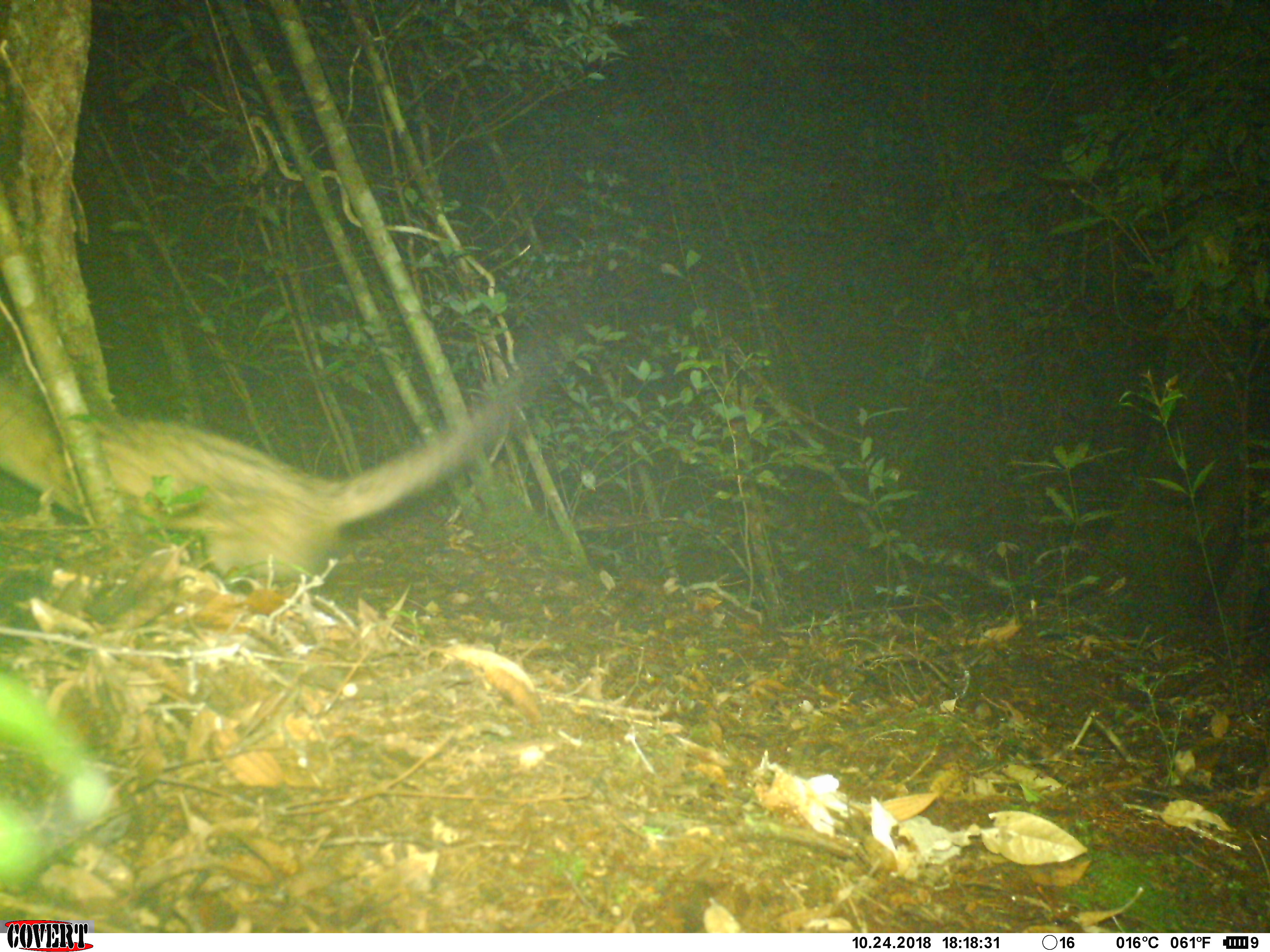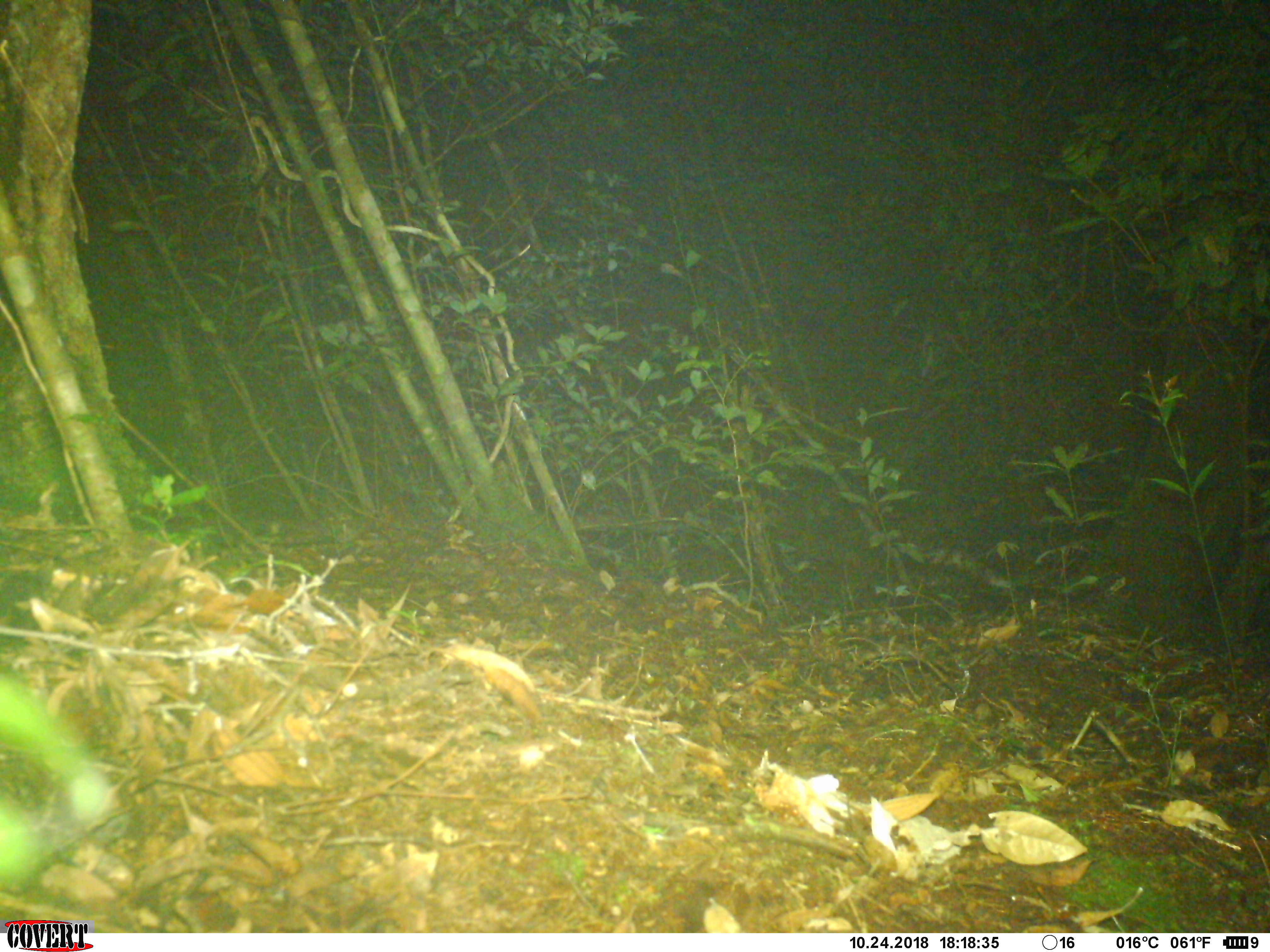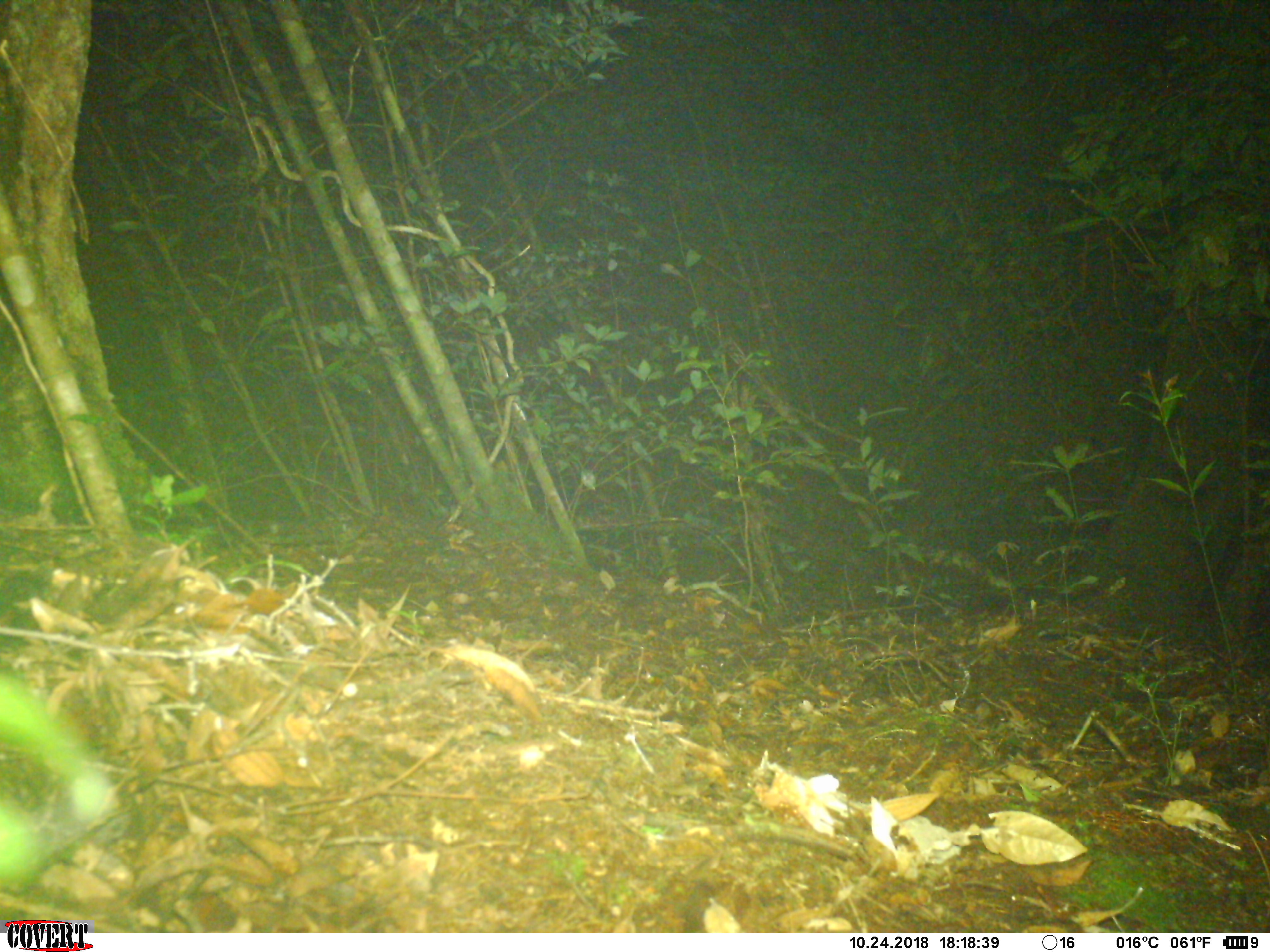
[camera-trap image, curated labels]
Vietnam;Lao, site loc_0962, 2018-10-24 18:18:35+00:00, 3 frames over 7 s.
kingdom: Animalia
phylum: Chordata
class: Mammalia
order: Carnivora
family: Viverridae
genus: Paradoxurus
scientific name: Paradoxurus hermaphroditus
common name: common palm civet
Common palm civet (Paradoxurus hermaphroditus). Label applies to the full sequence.